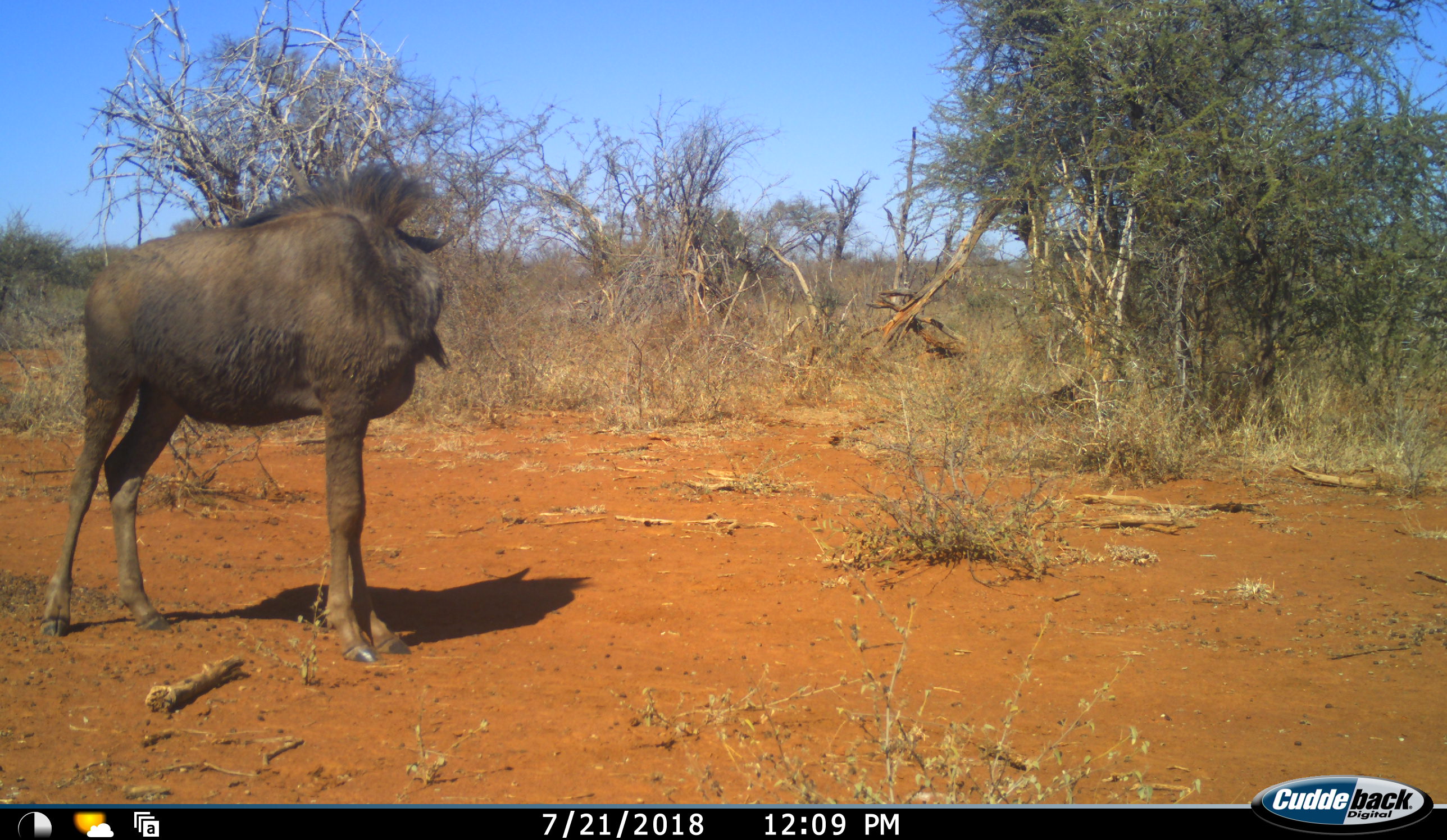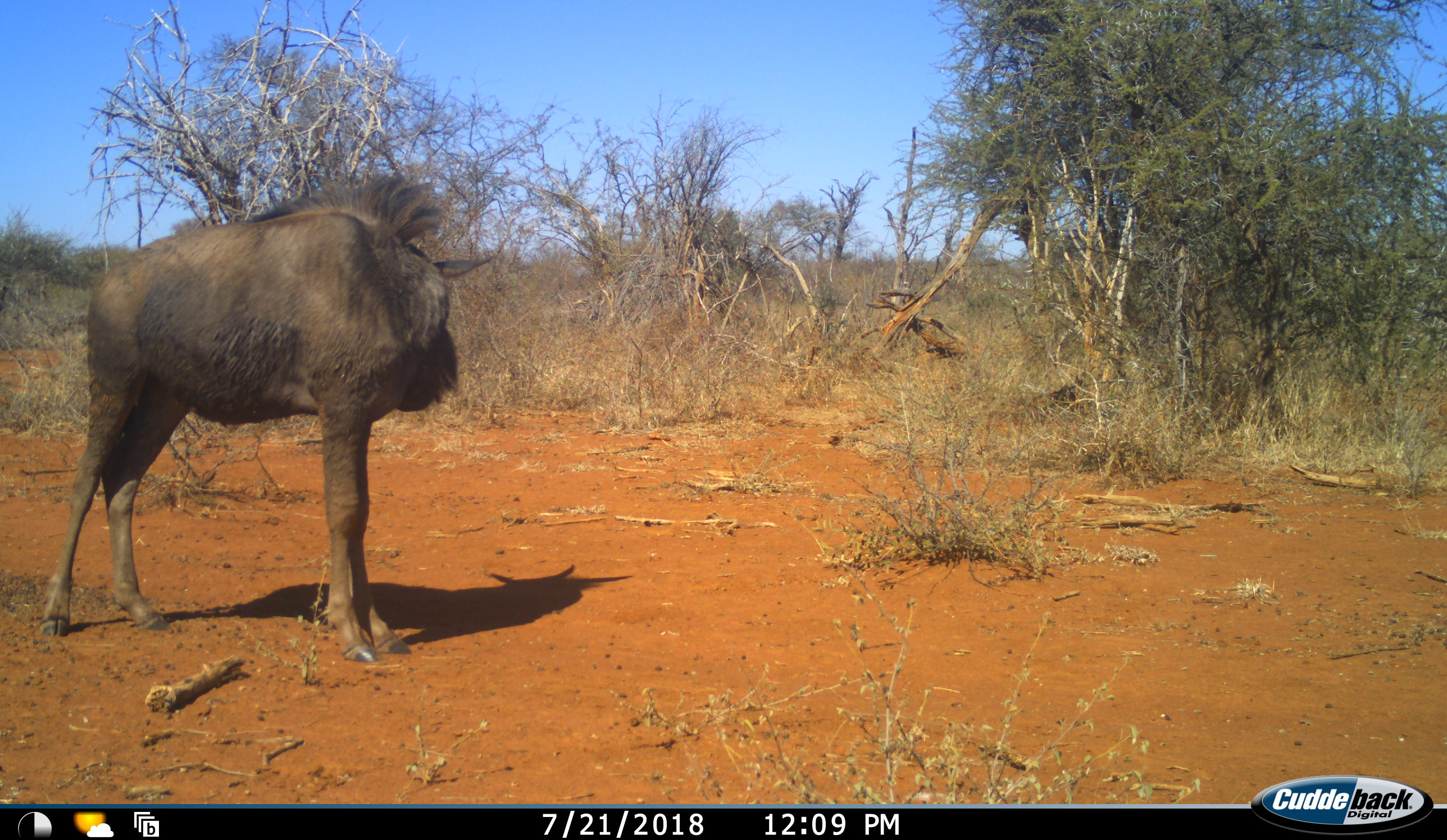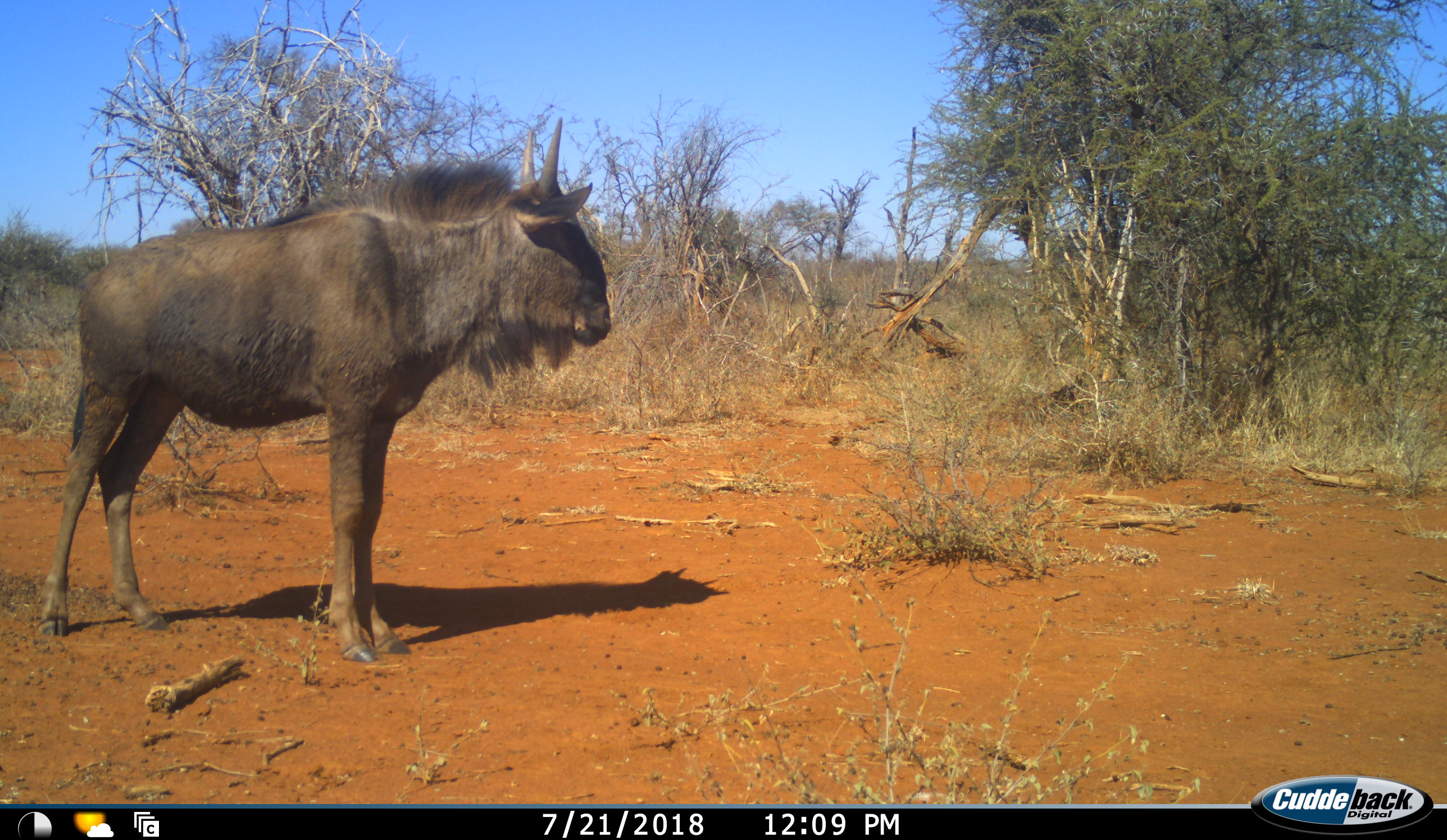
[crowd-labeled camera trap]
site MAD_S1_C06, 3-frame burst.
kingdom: Animalia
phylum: Chordata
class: Mammalia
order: Artiodactyla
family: Bovidae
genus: Connochaetes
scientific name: Connochaetes taurinus taurinus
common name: blue wildebeest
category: wildebeestblue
Wildebeestblue (blue wildebeest) (Connochaetes taurinus taurinus), count 1. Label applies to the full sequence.